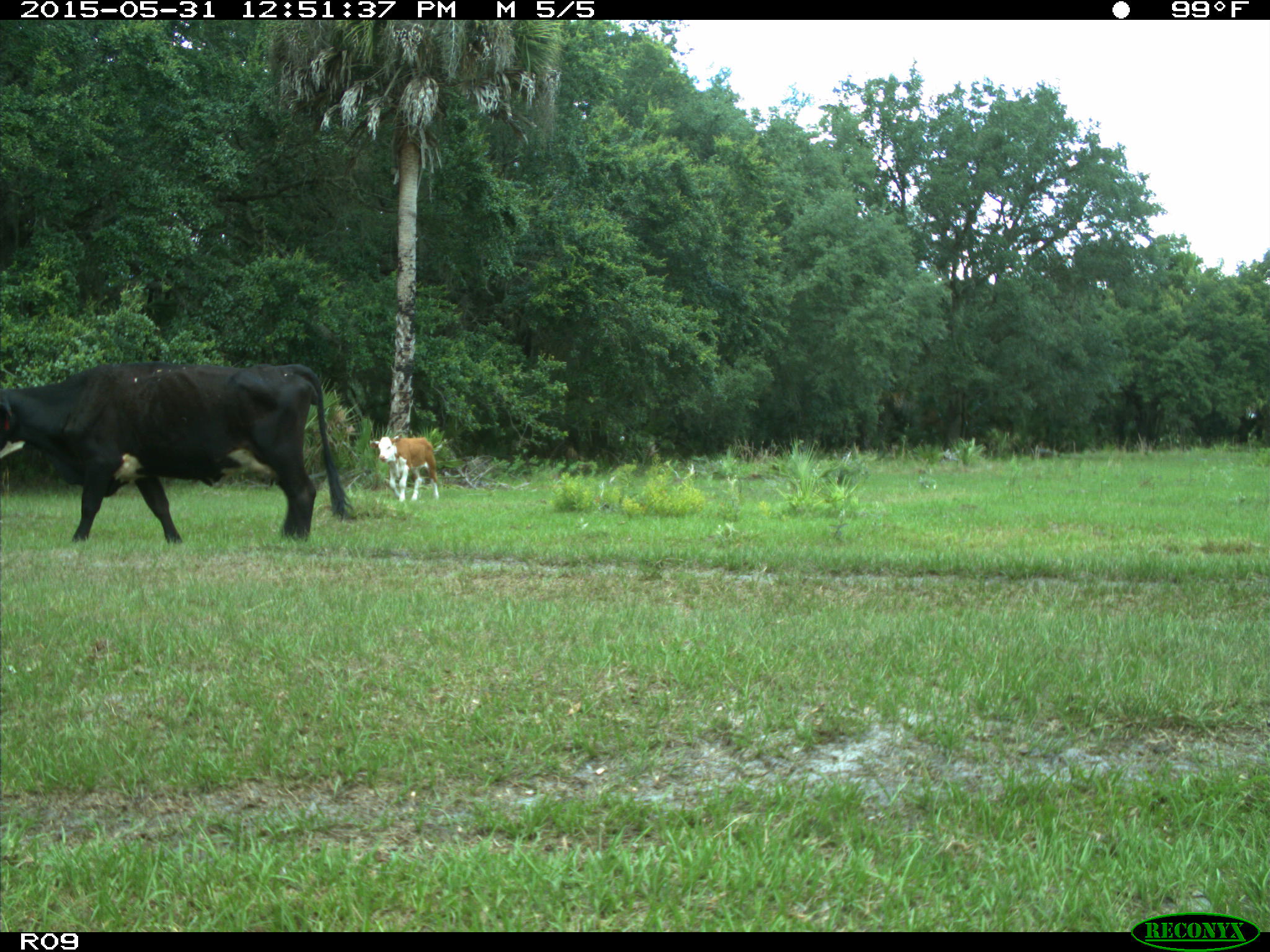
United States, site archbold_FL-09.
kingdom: Animalia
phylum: Chordata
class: Mammalia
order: Artiodactyla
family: Bovidae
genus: Bos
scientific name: Bos taurus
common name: domestic cow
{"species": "Bos taurus (domestic cow)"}